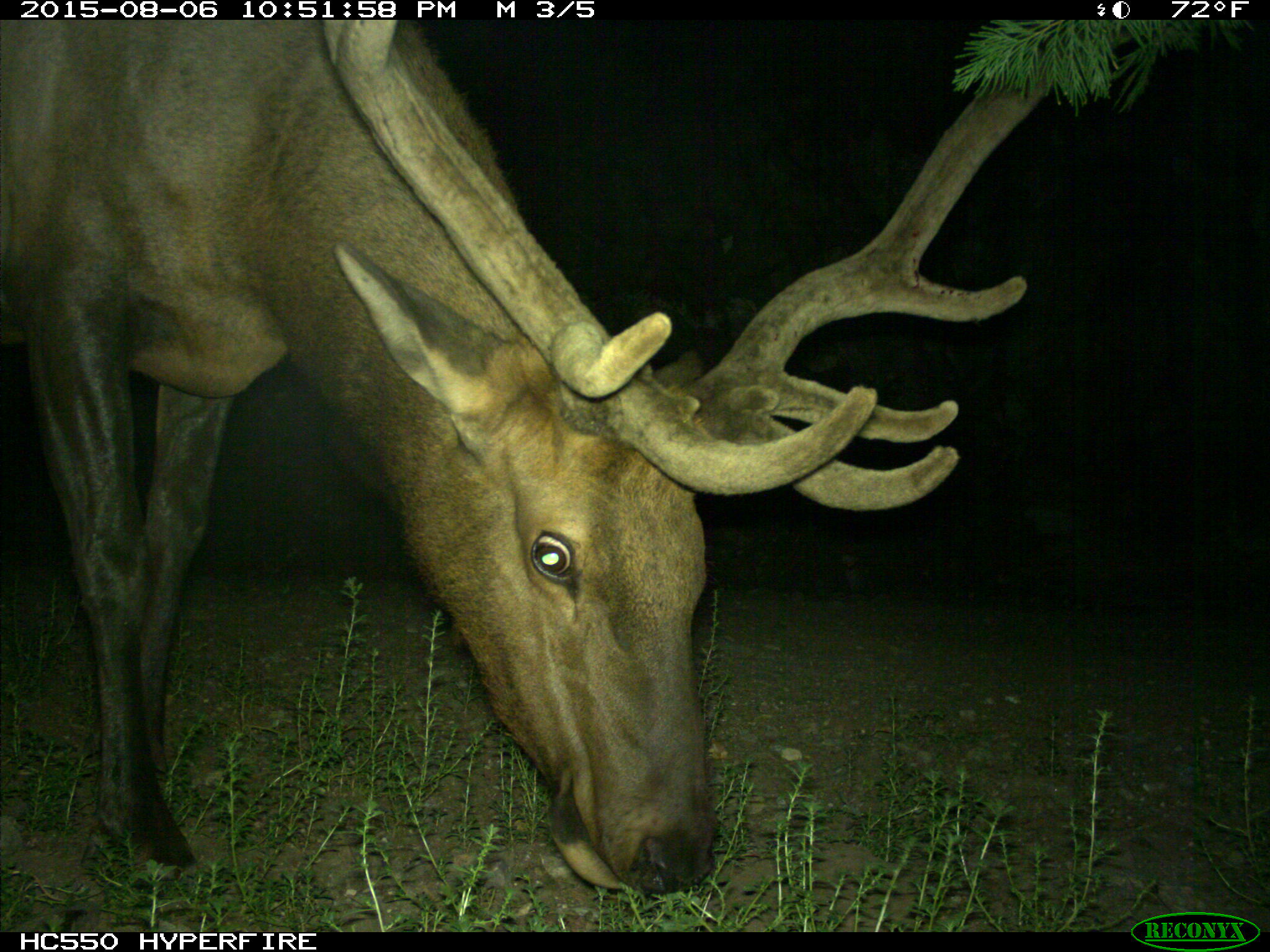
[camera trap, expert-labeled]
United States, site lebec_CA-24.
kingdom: Animalia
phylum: Chordata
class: Mammalia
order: Artiodactyla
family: Cervidae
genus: Cervus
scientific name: Cervus canadensis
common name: elk